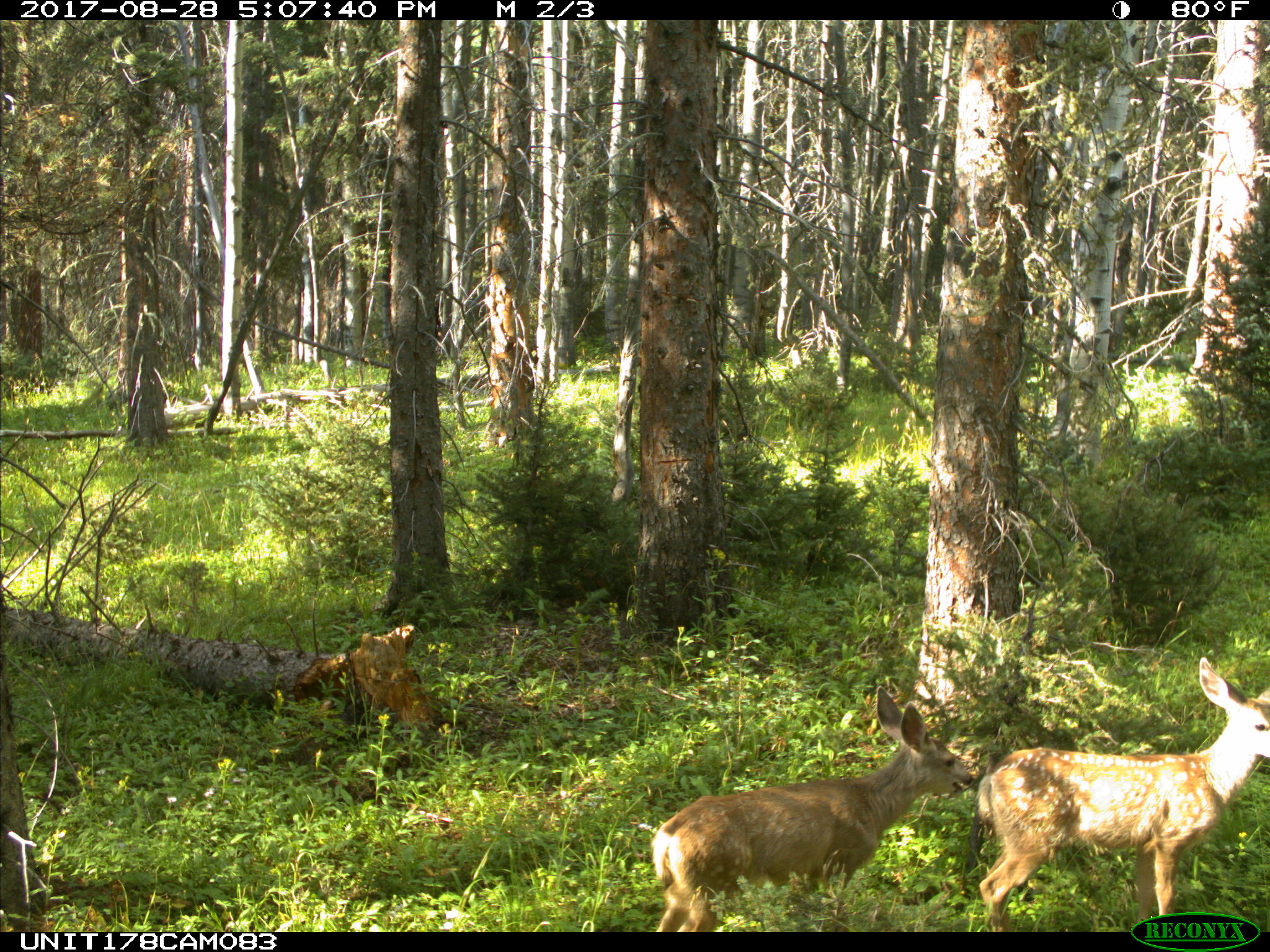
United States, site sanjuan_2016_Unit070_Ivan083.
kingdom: Animalia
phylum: Chordata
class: Mammalia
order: Artiodactyla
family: Cervidae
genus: Odocoileus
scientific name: Odocoileus hemionus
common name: mule deer